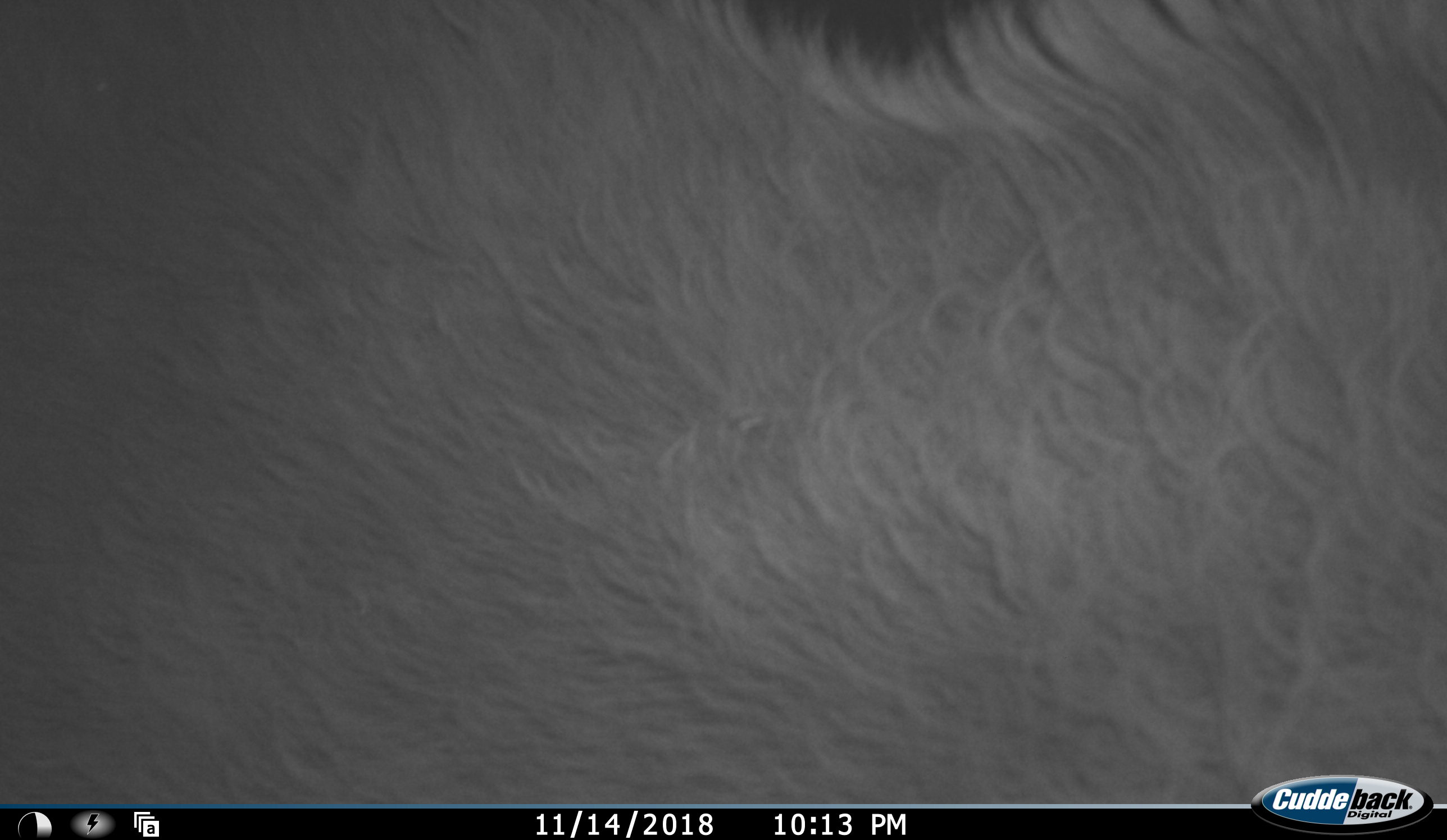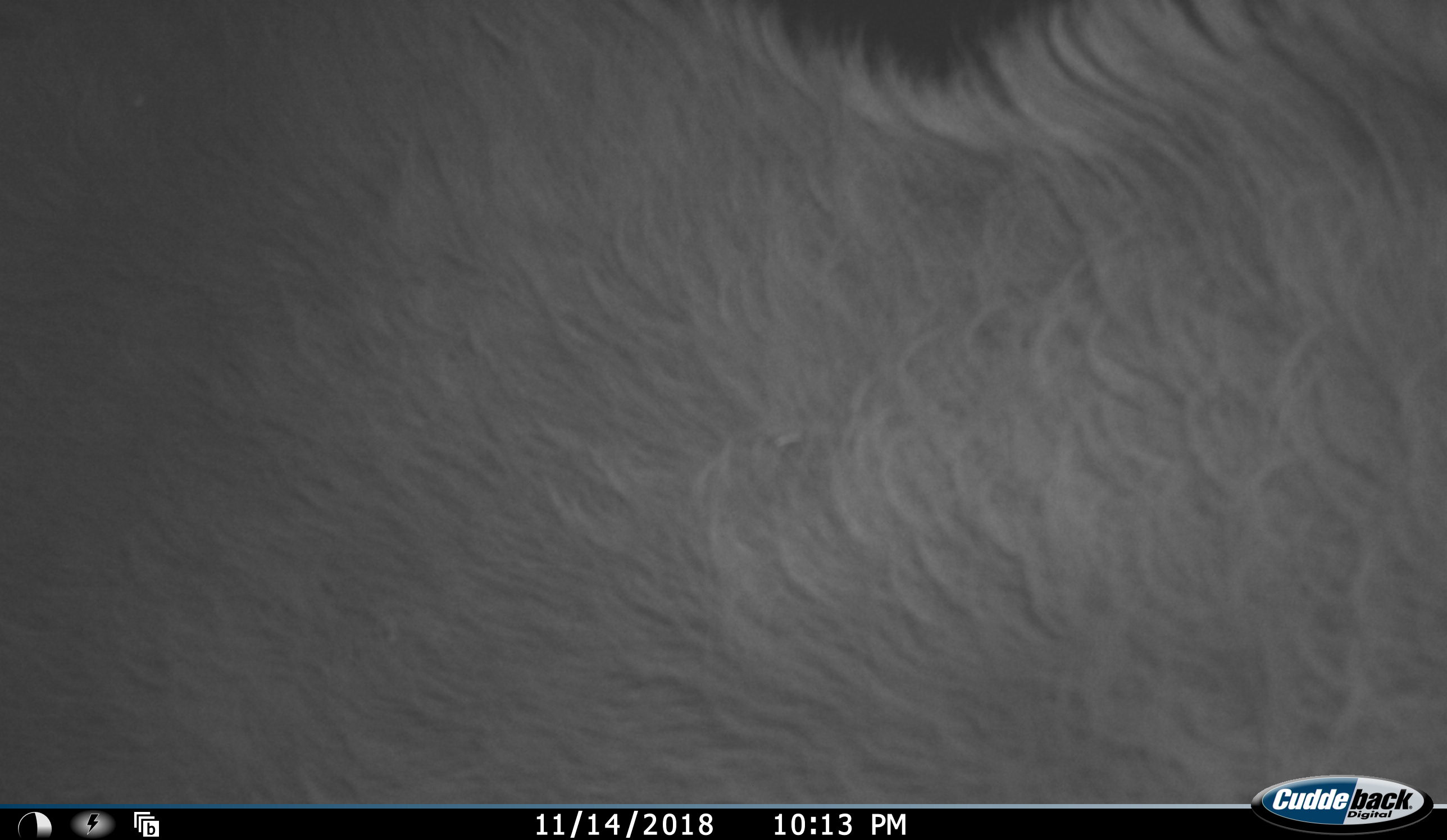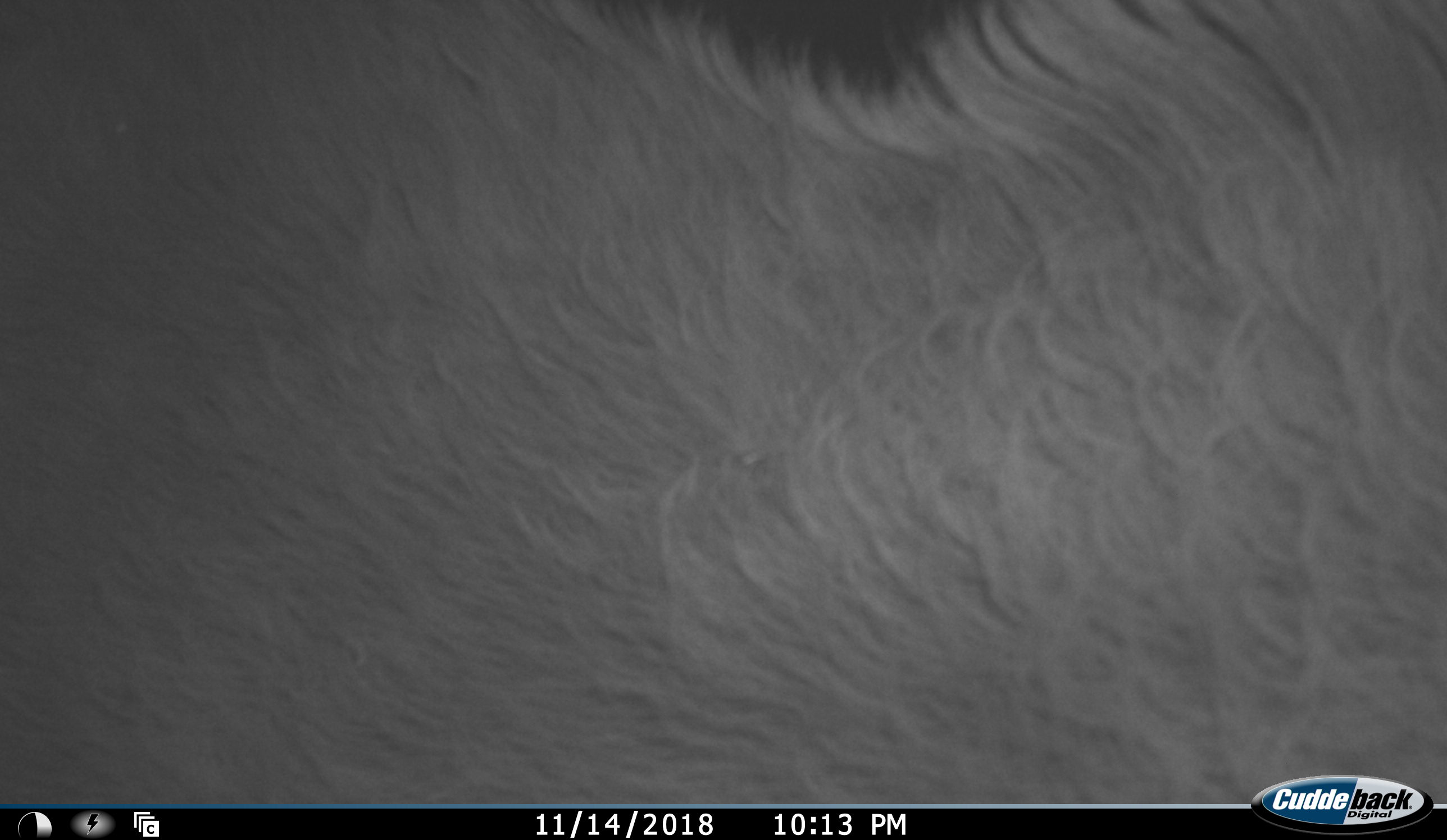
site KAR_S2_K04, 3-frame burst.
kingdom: Animalia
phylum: Chordata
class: Mammalia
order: Artiodactyla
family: Bovidae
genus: Tragelaphus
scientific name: Tragelaphus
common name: kudu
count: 1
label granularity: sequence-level